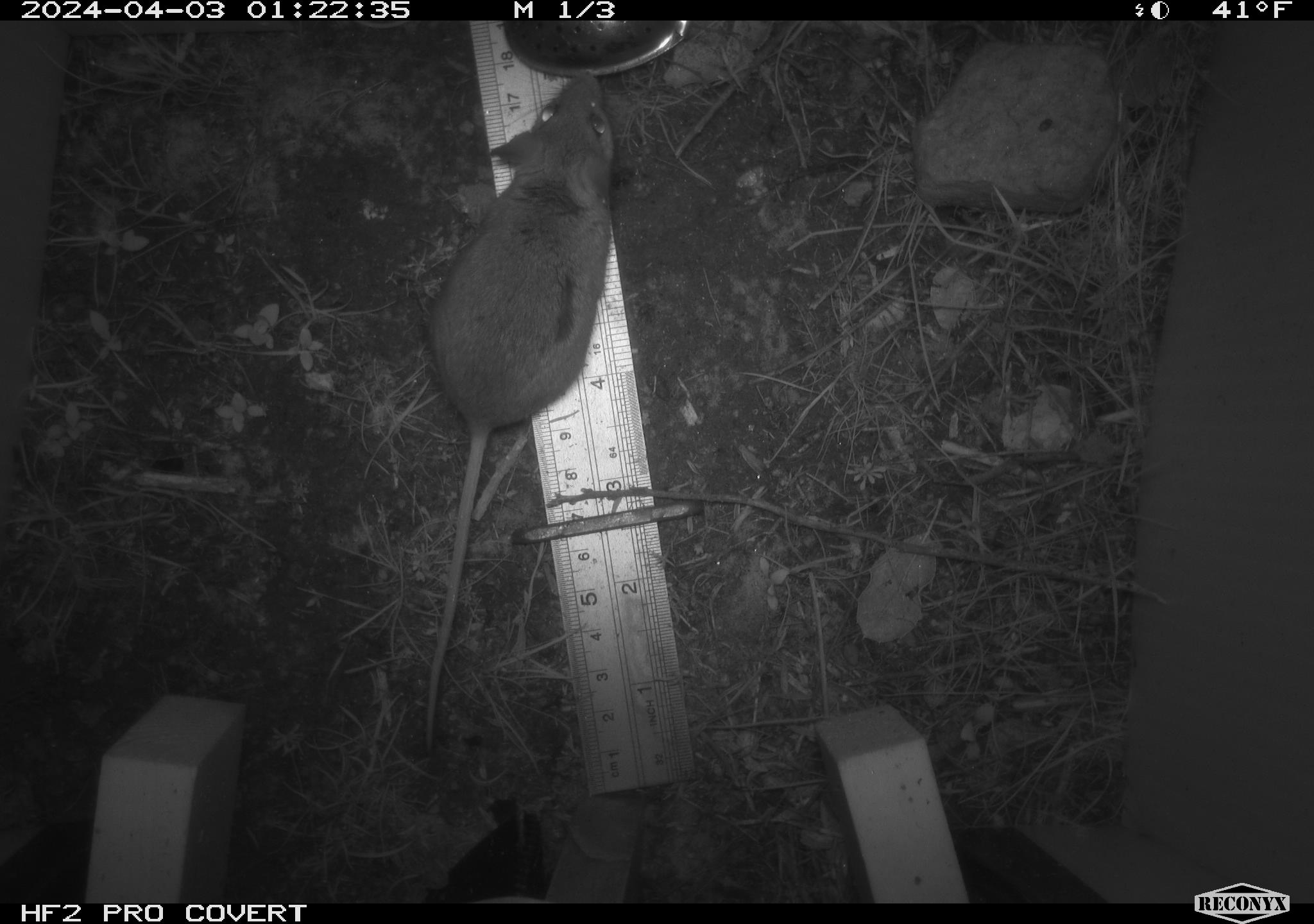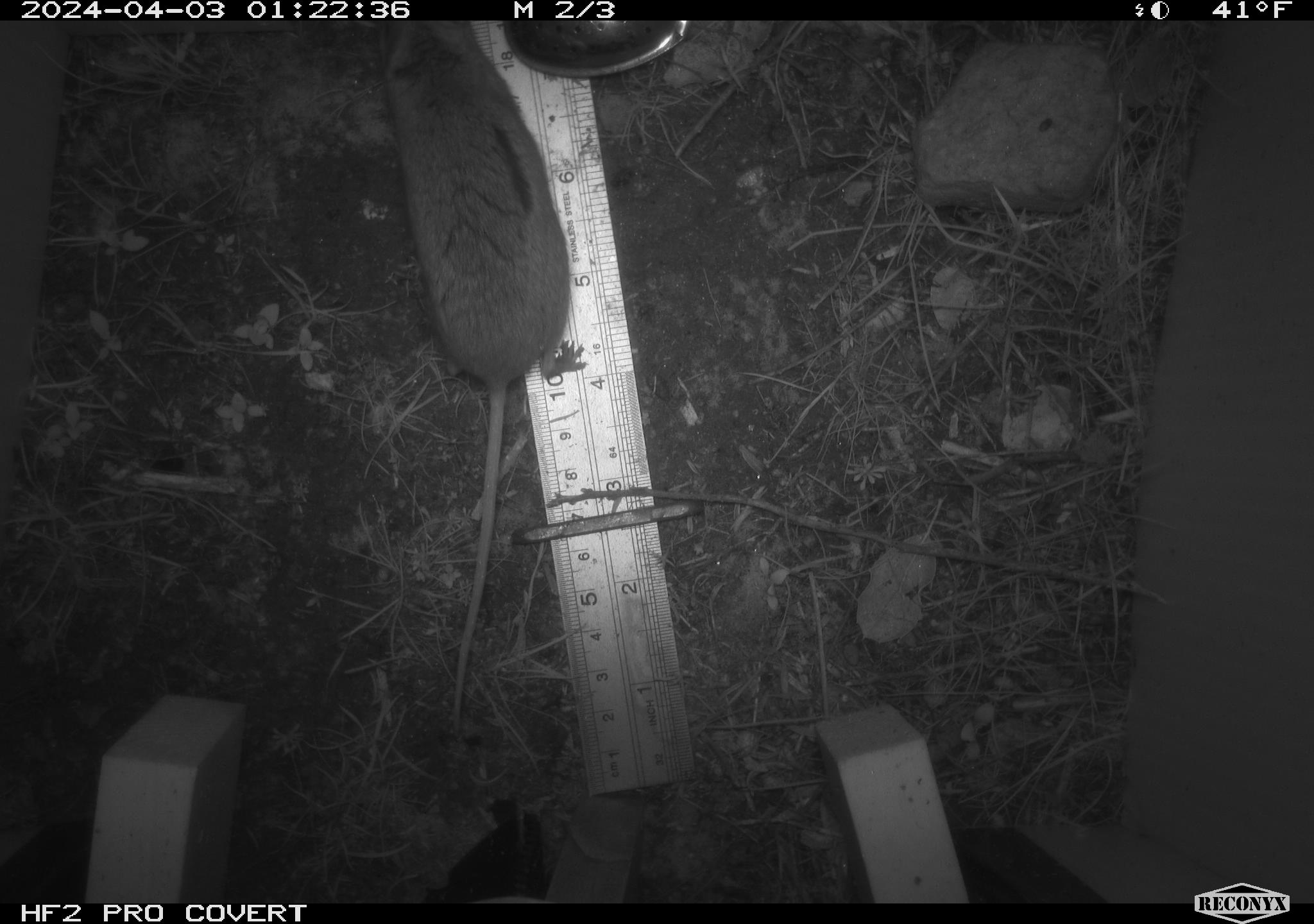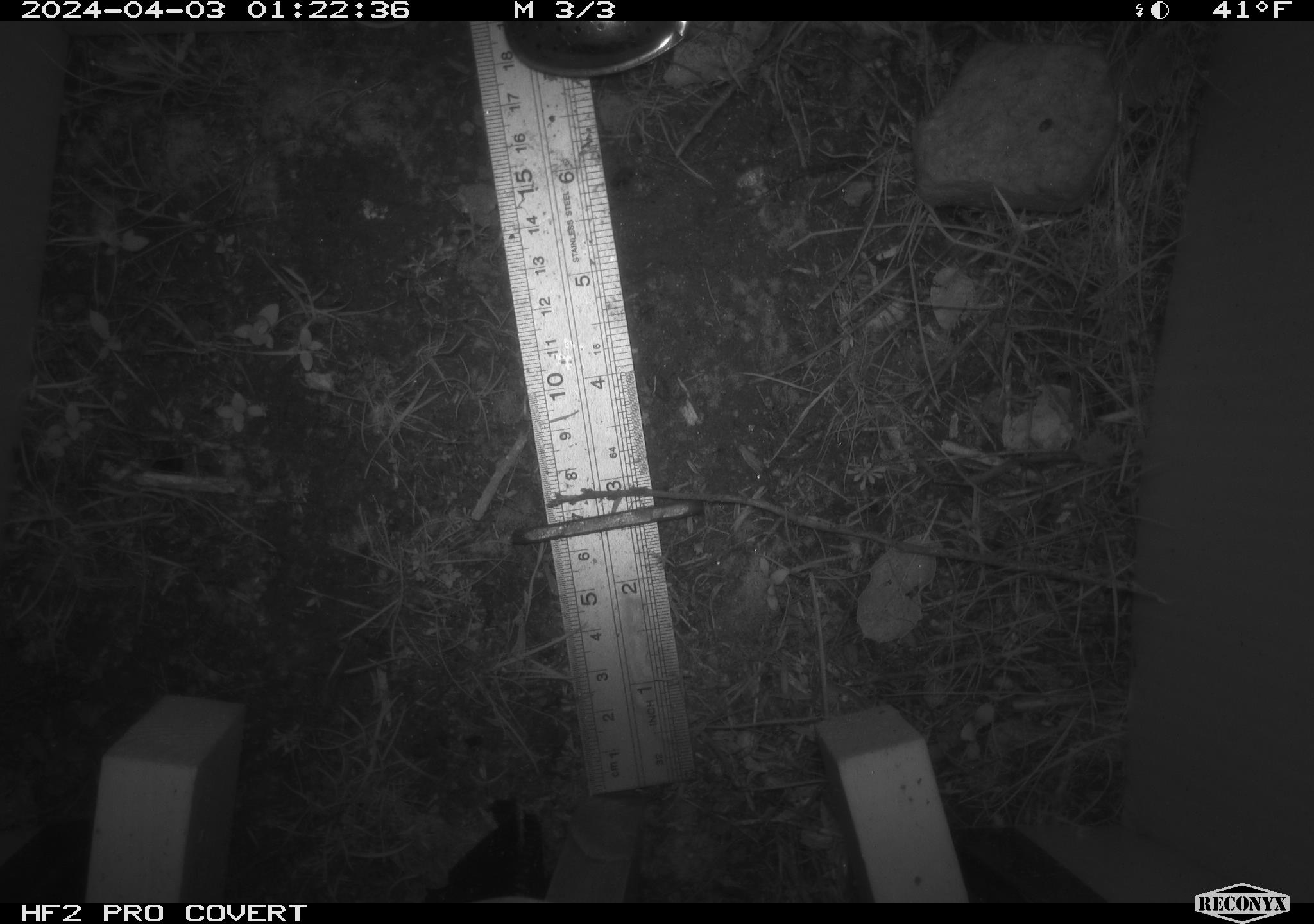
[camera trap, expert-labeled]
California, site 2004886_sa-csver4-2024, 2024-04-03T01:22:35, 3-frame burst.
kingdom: Animalia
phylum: Chordata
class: Mammalia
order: Rodentia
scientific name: Rodentia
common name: mouse species